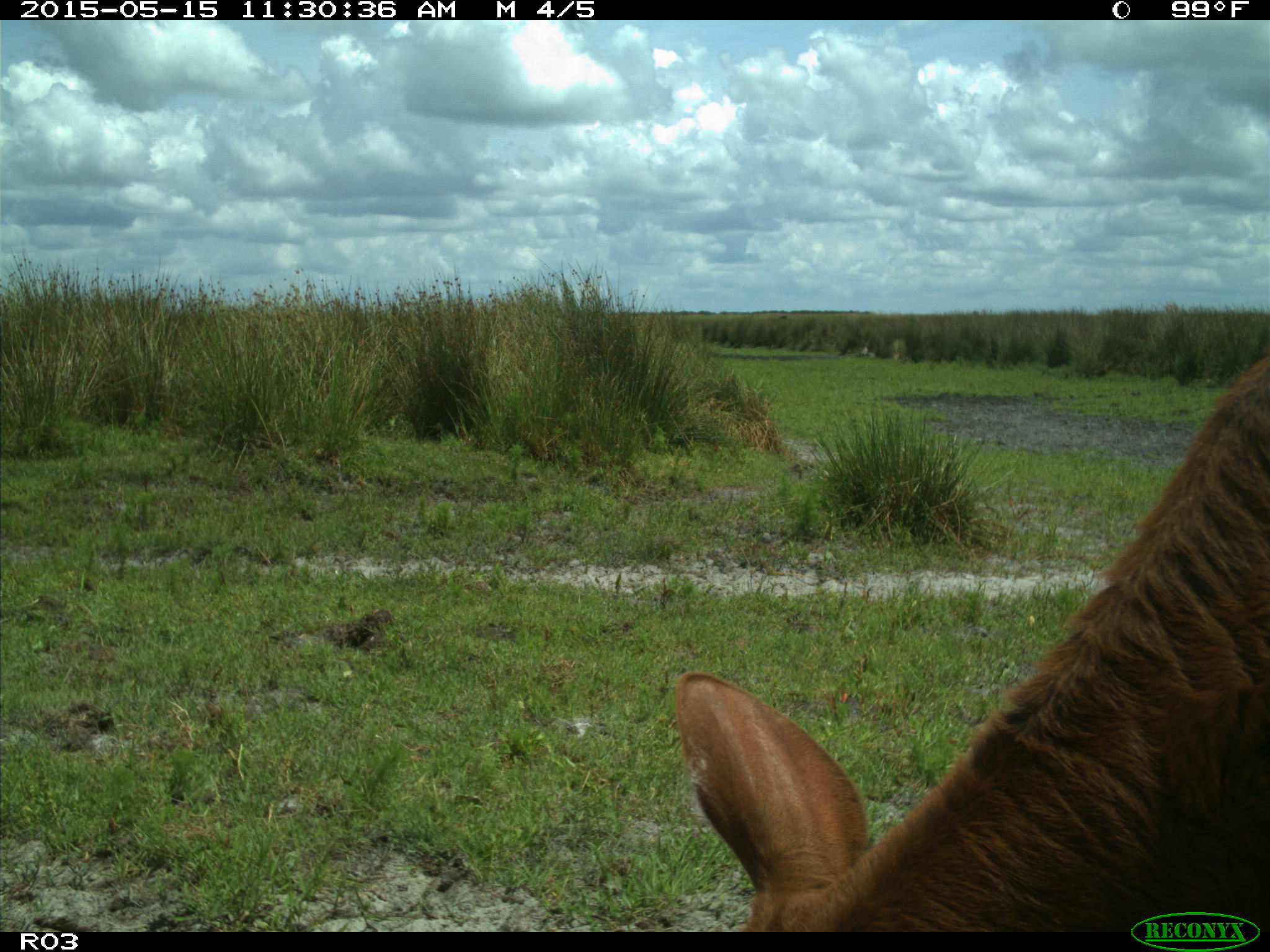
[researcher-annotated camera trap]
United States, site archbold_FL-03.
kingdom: Animalia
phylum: Chordata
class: Mammalia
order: Artiodactyla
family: Bovidae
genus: Bos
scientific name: Bos taurus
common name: domestic cow